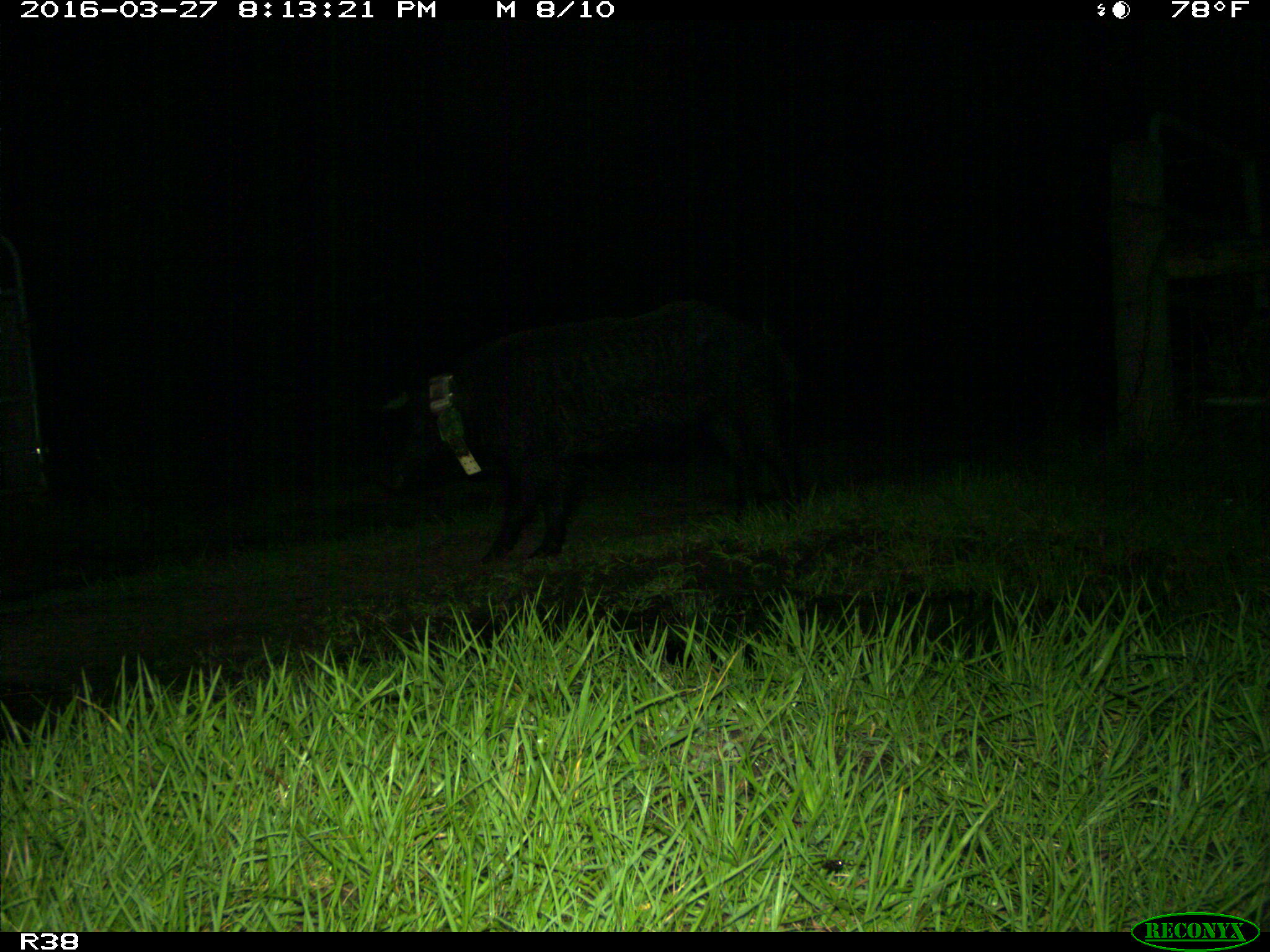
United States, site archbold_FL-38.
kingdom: Animalia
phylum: Chordata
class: Mammalia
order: Artiodactyla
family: Suidae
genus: Sus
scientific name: Sus scrofa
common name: wild boar